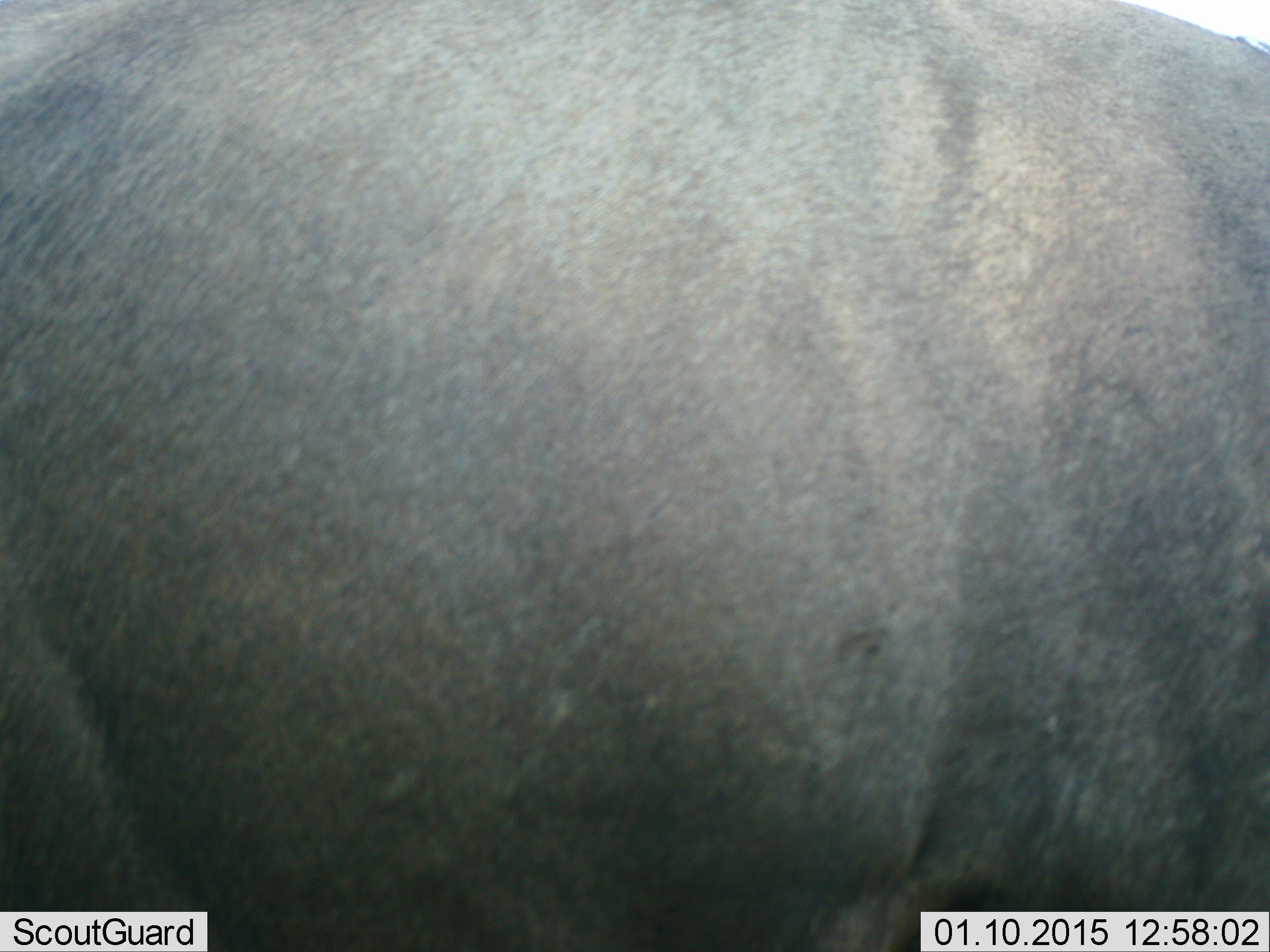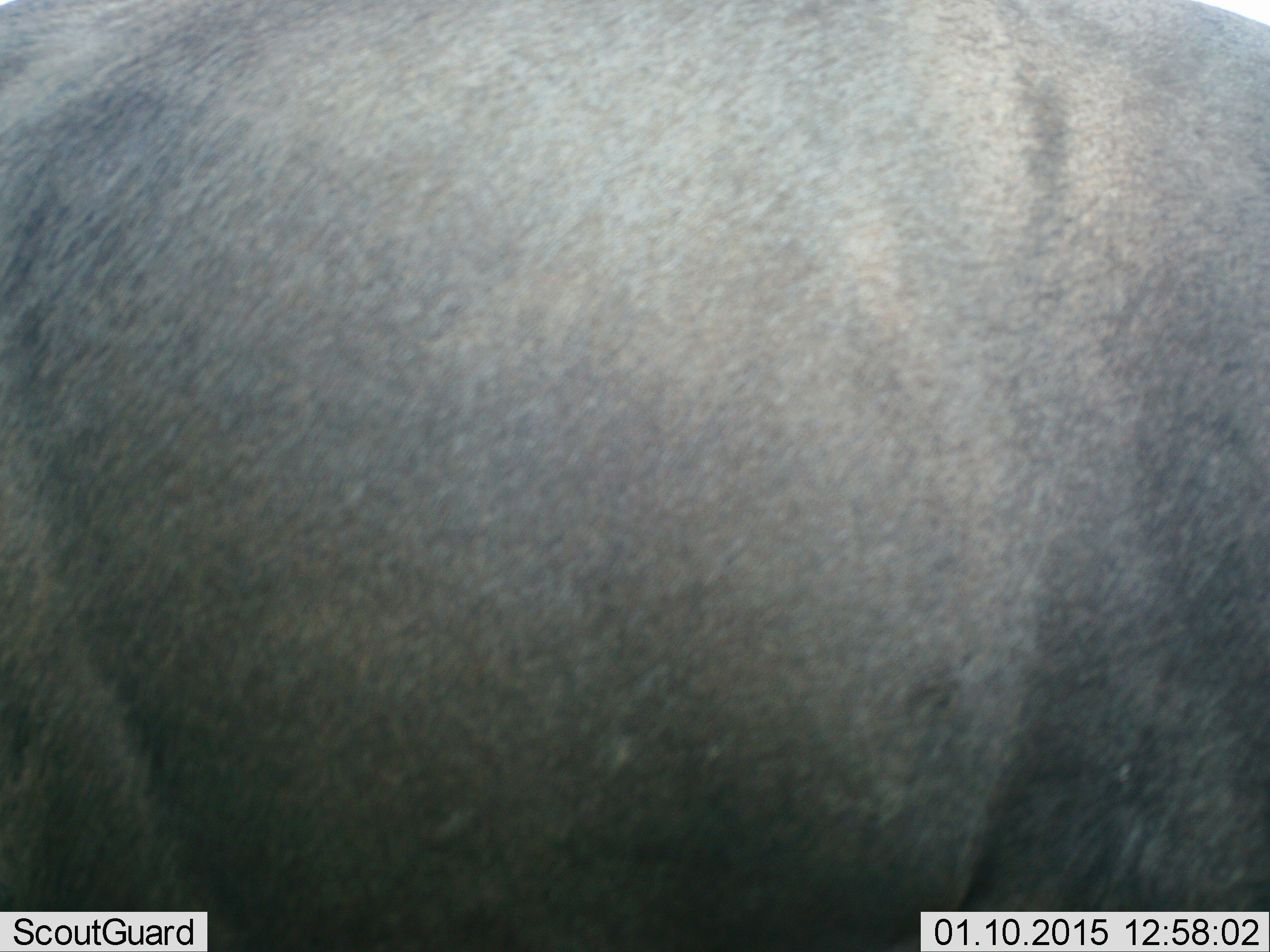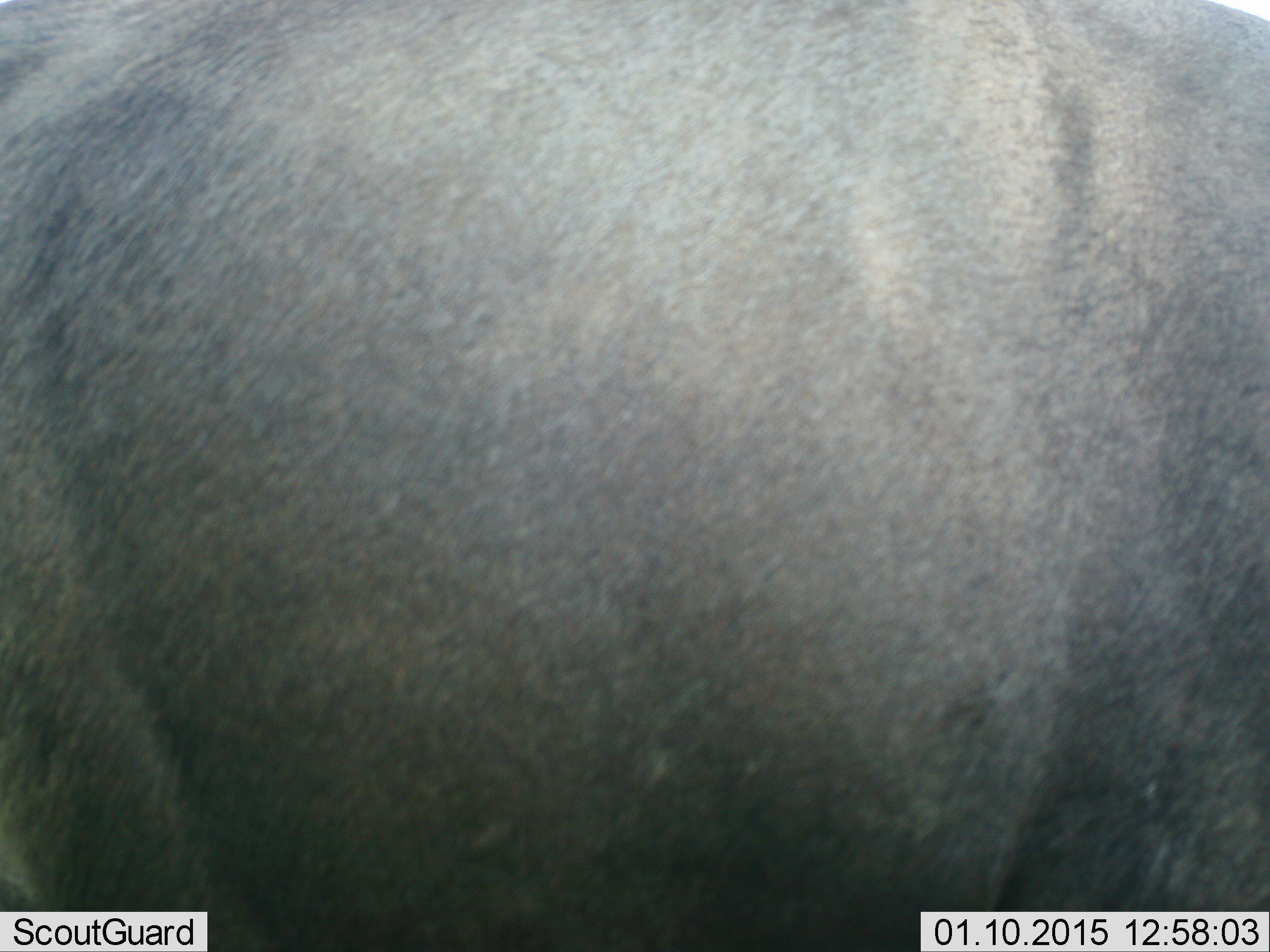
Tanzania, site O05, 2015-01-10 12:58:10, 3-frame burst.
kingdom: Animalia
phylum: Chordata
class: Mammalia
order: Artiodactyla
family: Bovidae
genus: Connochaetes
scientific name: Connochaetes taurinus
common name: blue wildebeest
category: wildebeest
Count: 1.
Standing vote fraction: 100%.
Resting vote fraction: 0%.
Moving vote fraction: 0%.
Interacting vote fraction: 0%.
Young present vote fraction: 0%.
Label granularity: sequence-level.